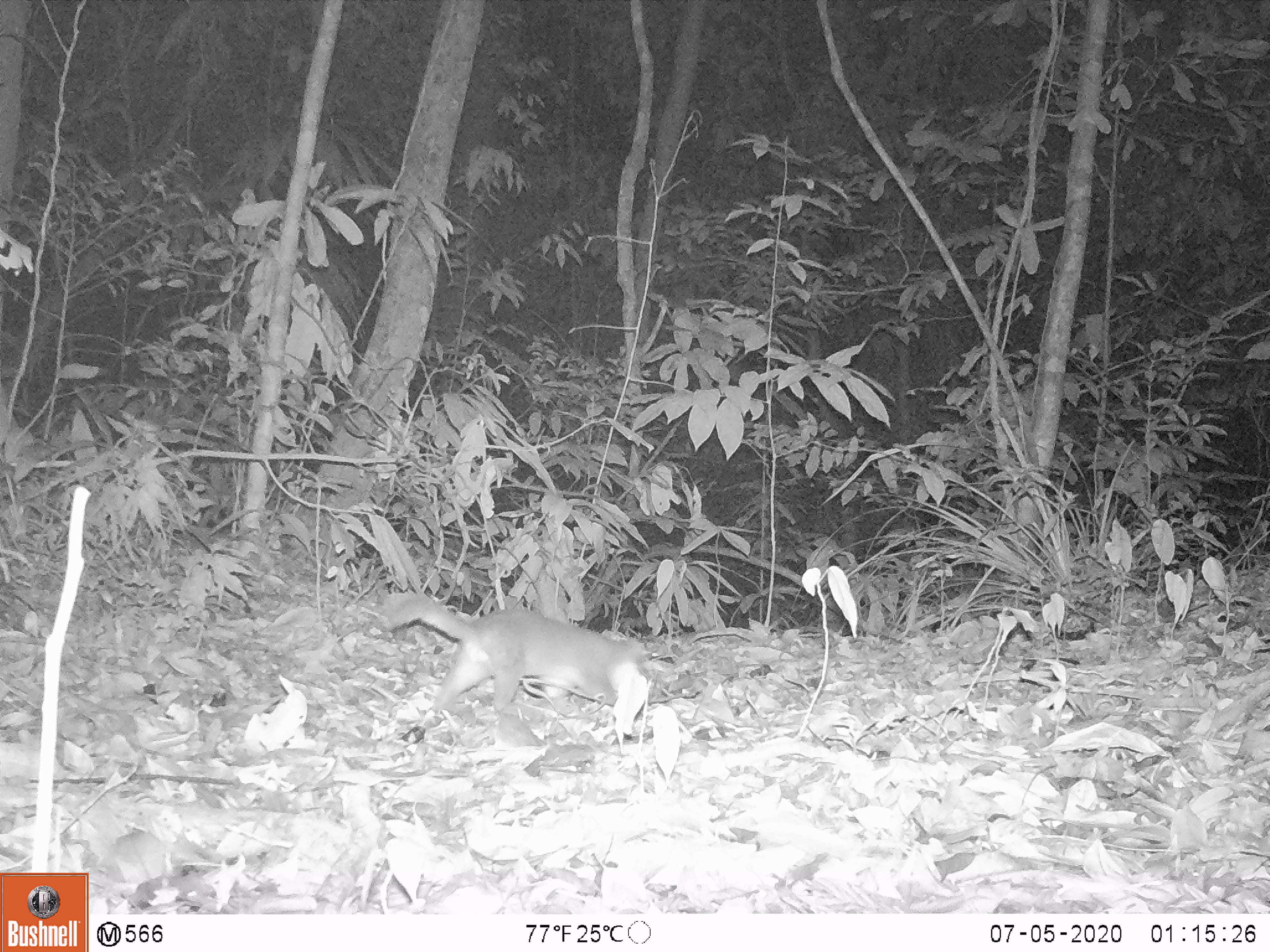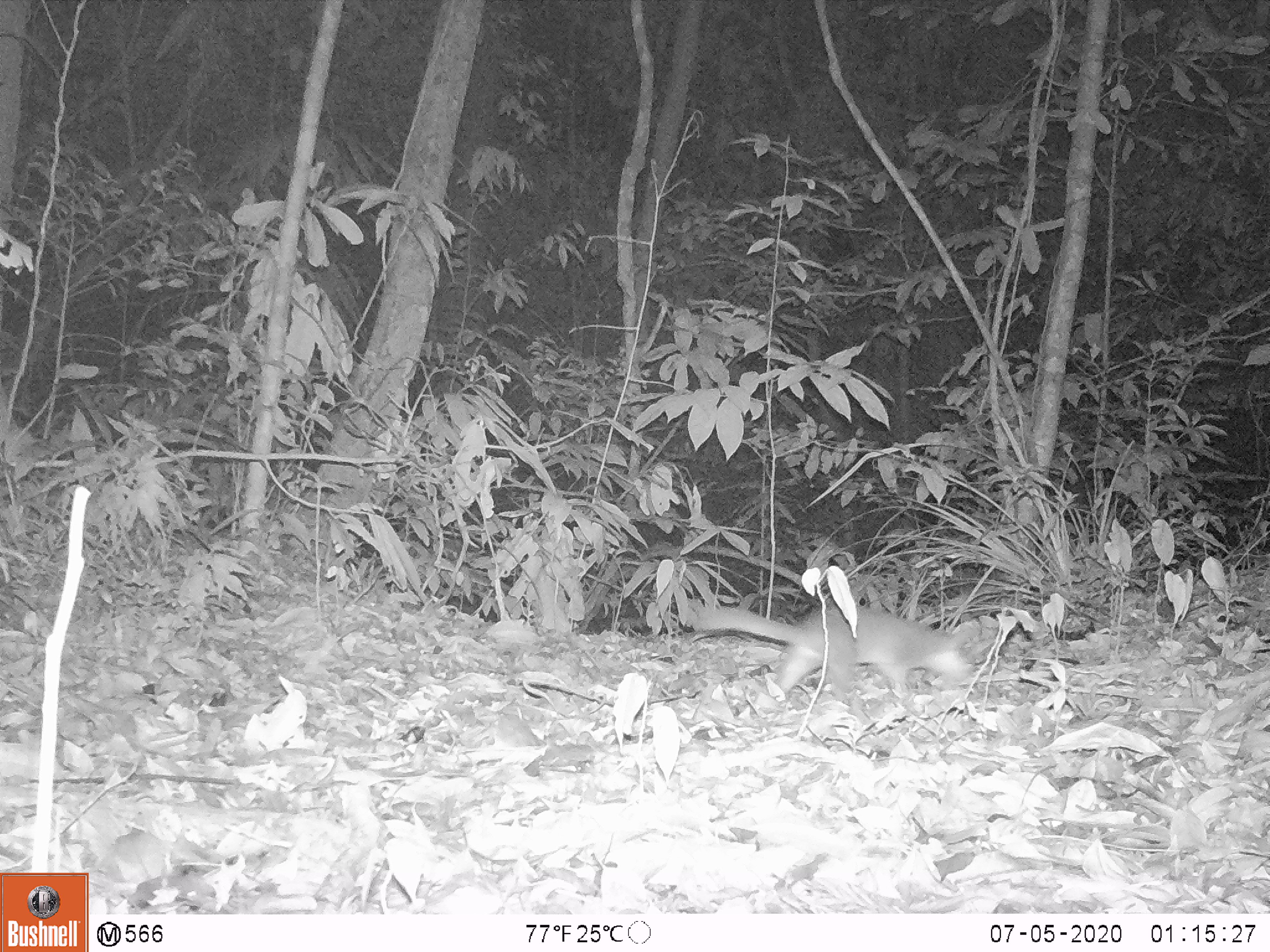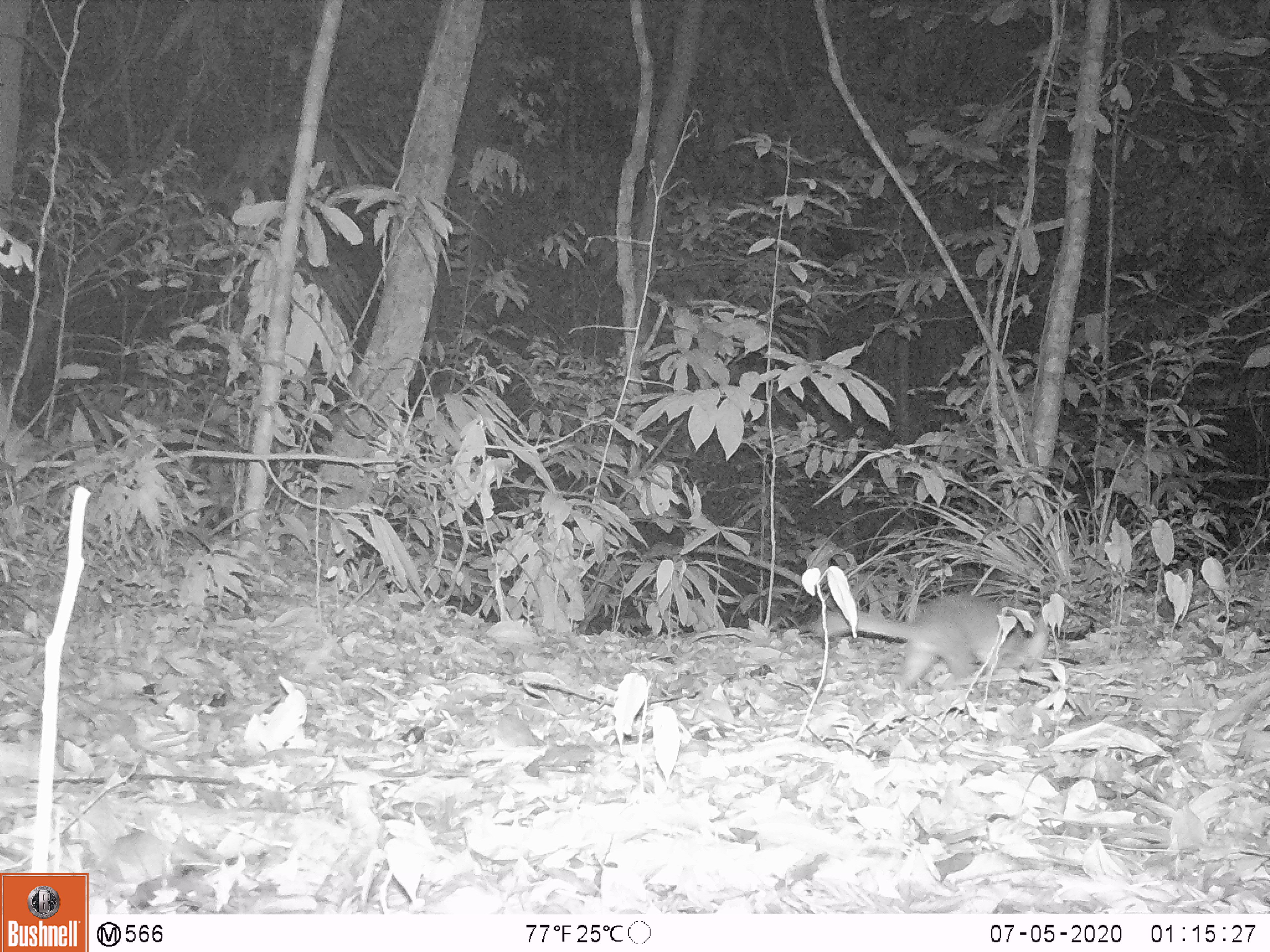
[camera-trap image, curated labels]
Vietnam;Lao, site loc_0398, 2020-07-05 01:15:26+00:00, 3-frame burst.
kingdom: Animalia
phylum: Chordata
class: Mammalia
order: Carnivora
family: Mustelidae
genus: Melogale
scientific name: Melogale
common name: ferret badger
Ferret badger (Melogale). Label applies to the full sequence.